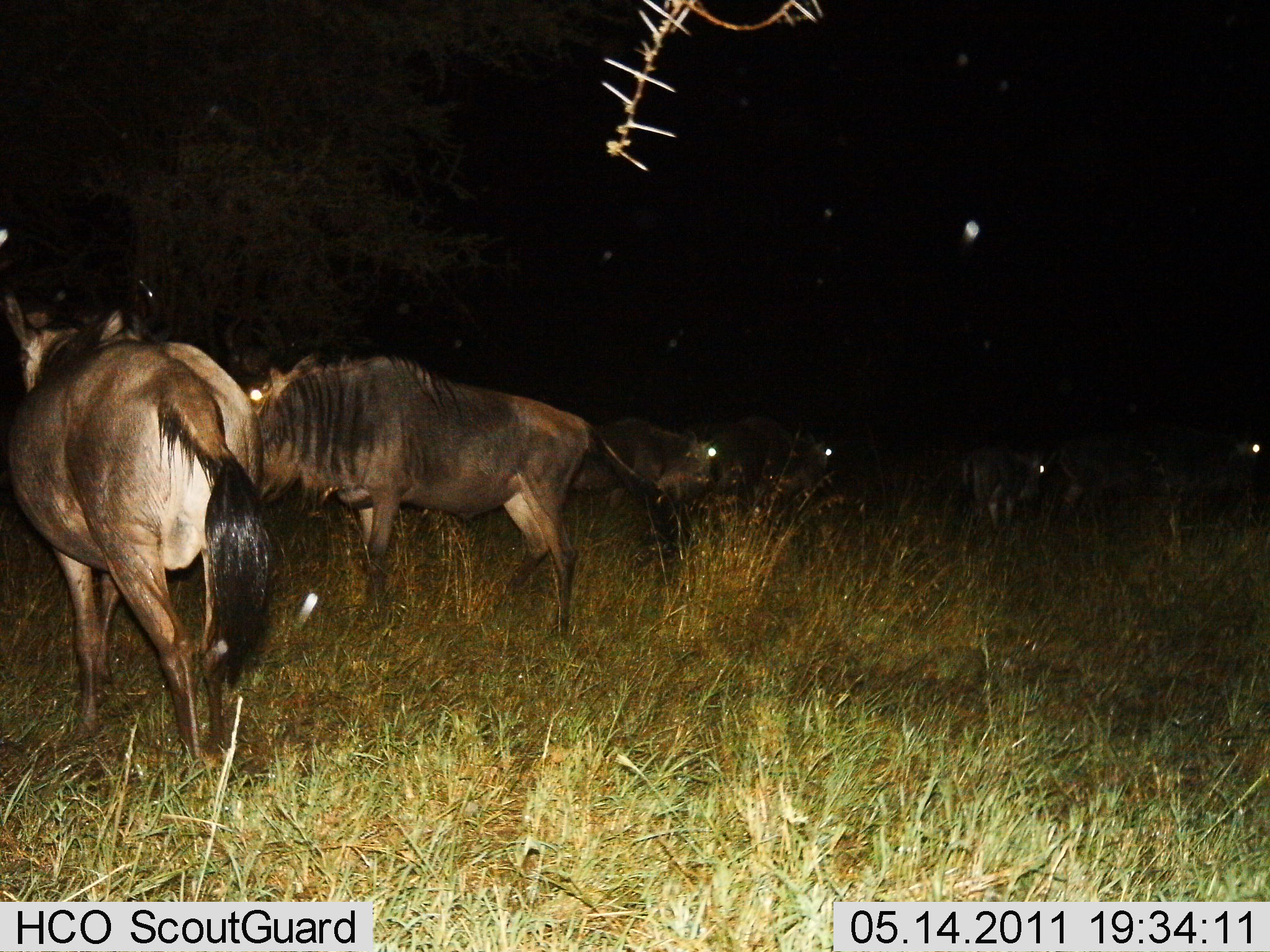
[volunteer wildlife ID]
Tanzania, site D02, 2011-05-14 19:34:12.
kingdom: Animalia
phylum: Chordata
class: Mammalia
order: Artiodactyla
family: Bovidae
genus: Connochaetes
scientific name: Connochaetes taurinus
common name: blue wildebeest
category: wildebeest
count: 6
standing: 80%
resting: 0%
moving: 40%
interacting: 10%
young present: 10%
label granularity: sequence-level